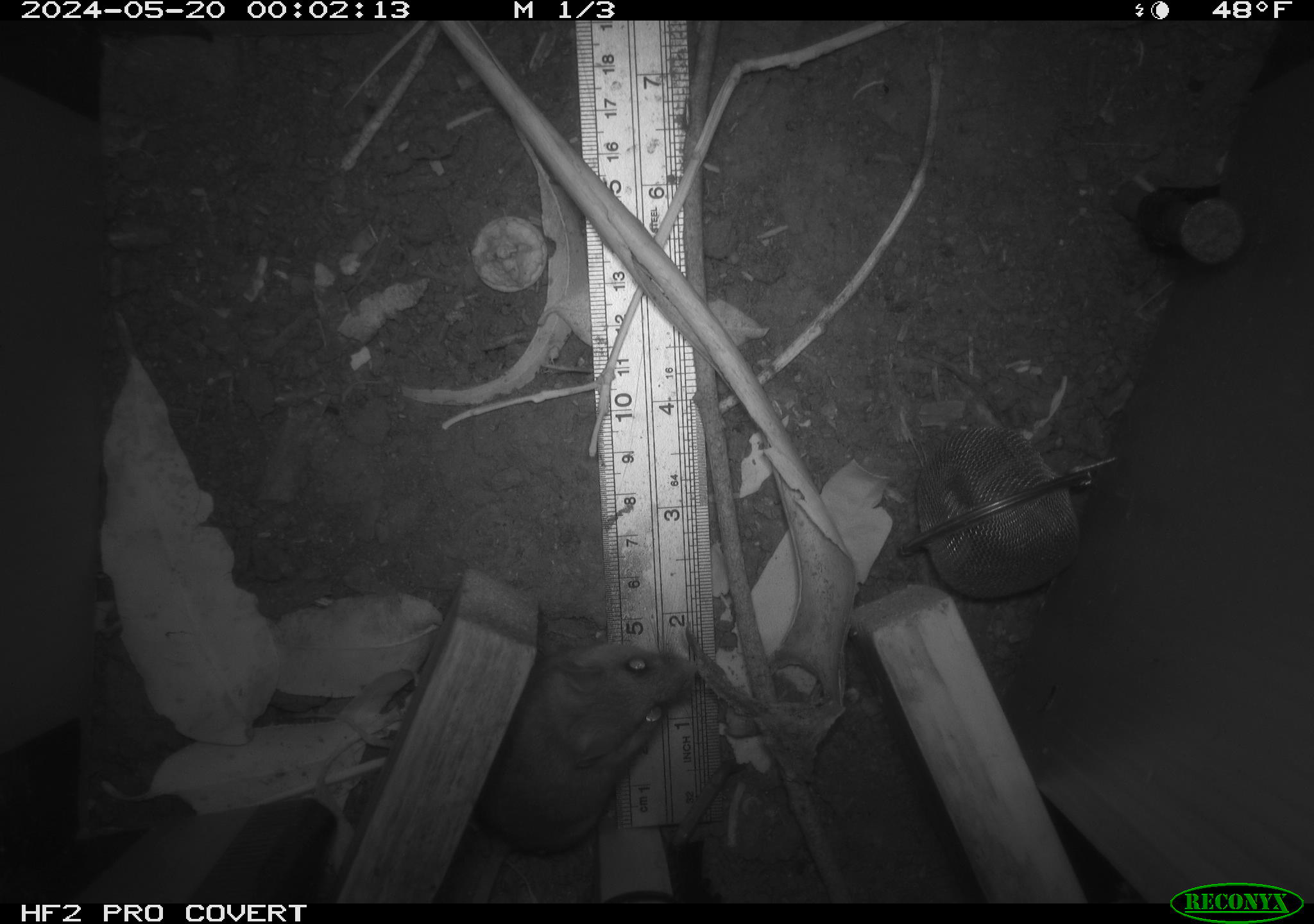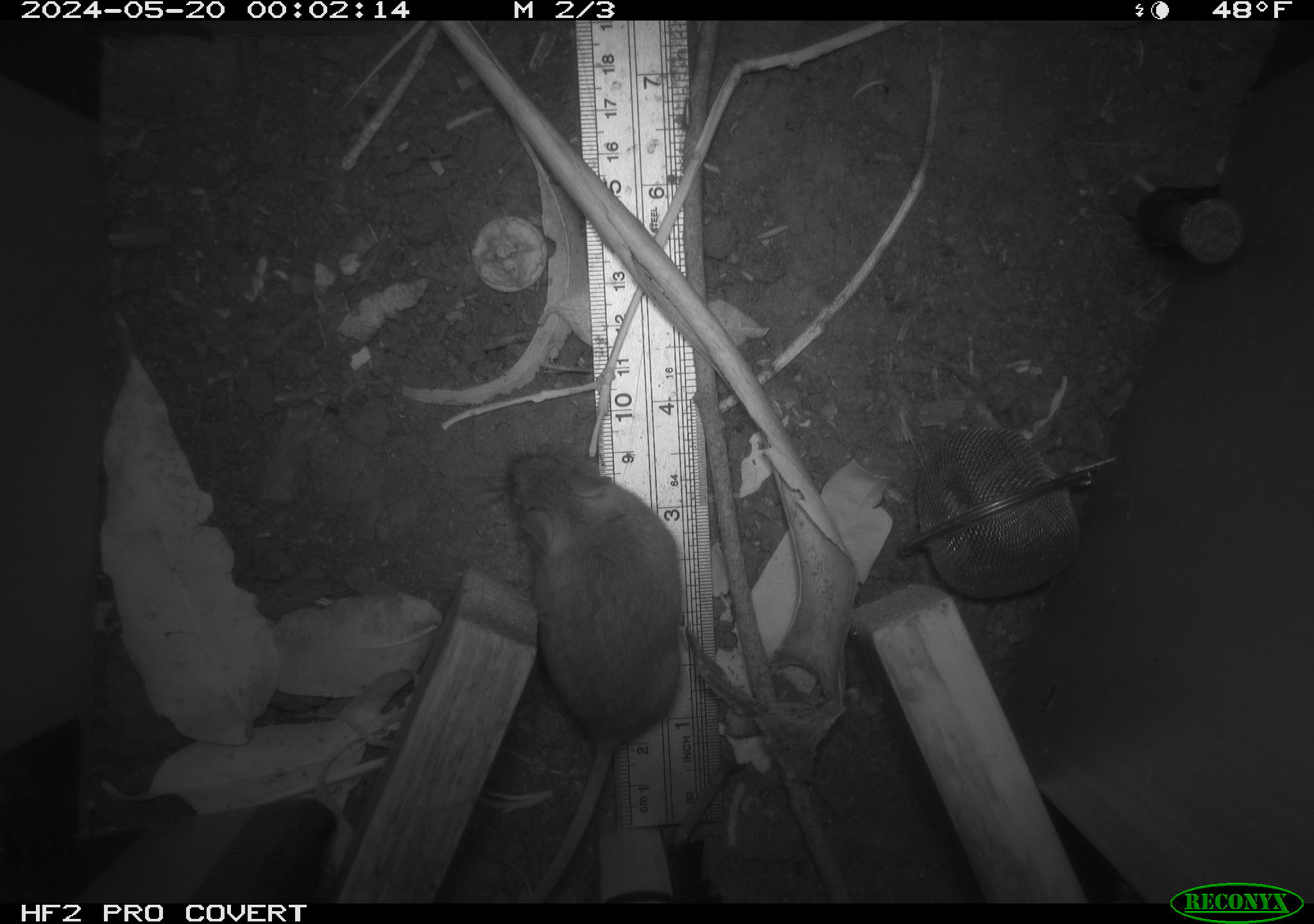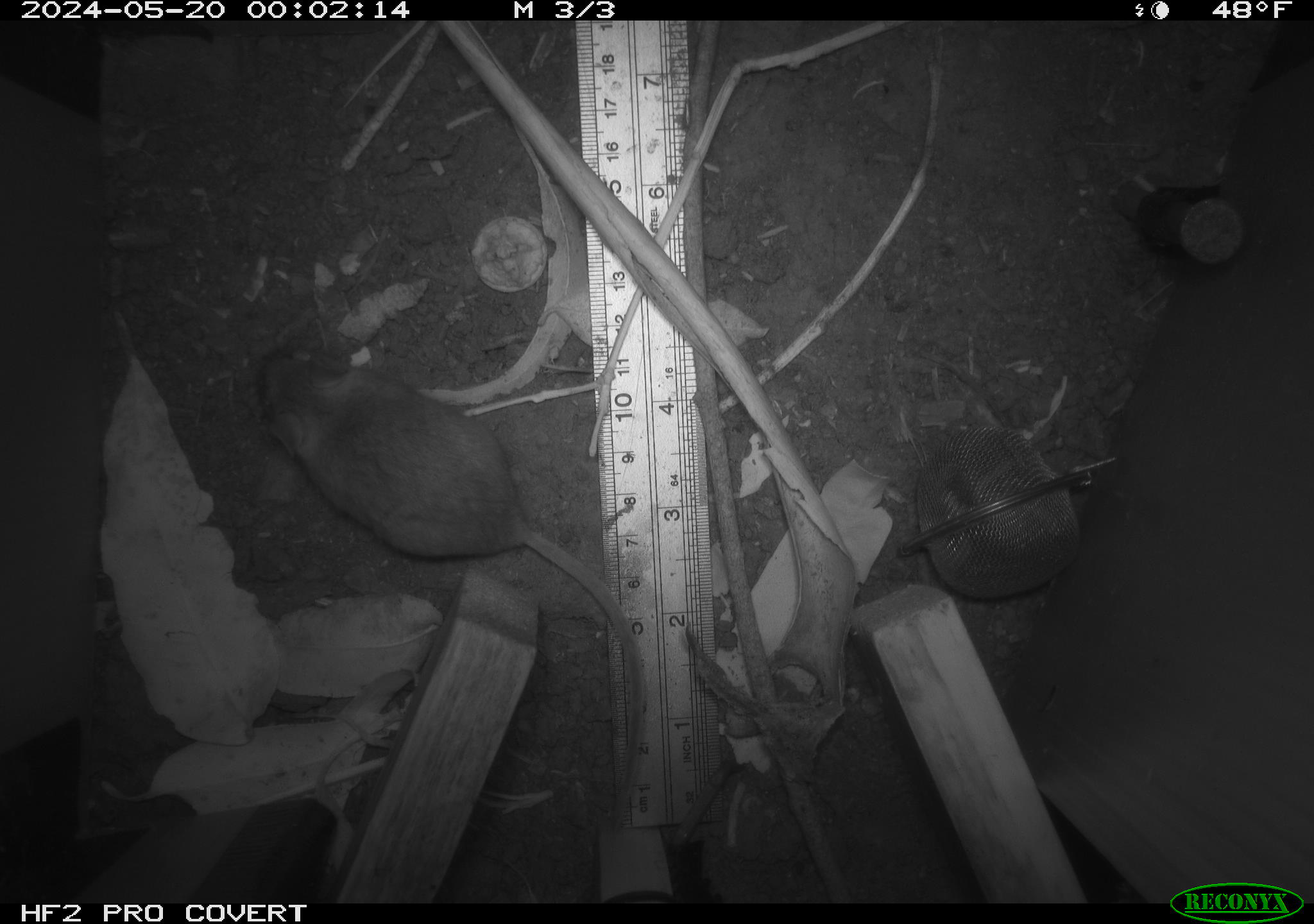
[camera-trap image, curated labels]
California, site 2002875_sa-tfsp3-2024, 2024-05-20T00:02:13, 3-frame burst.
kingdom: Animalia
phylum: Chordata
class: Mammalia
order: Rodentia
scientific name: Rodentia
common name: rodent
Rodent (Rodentia).